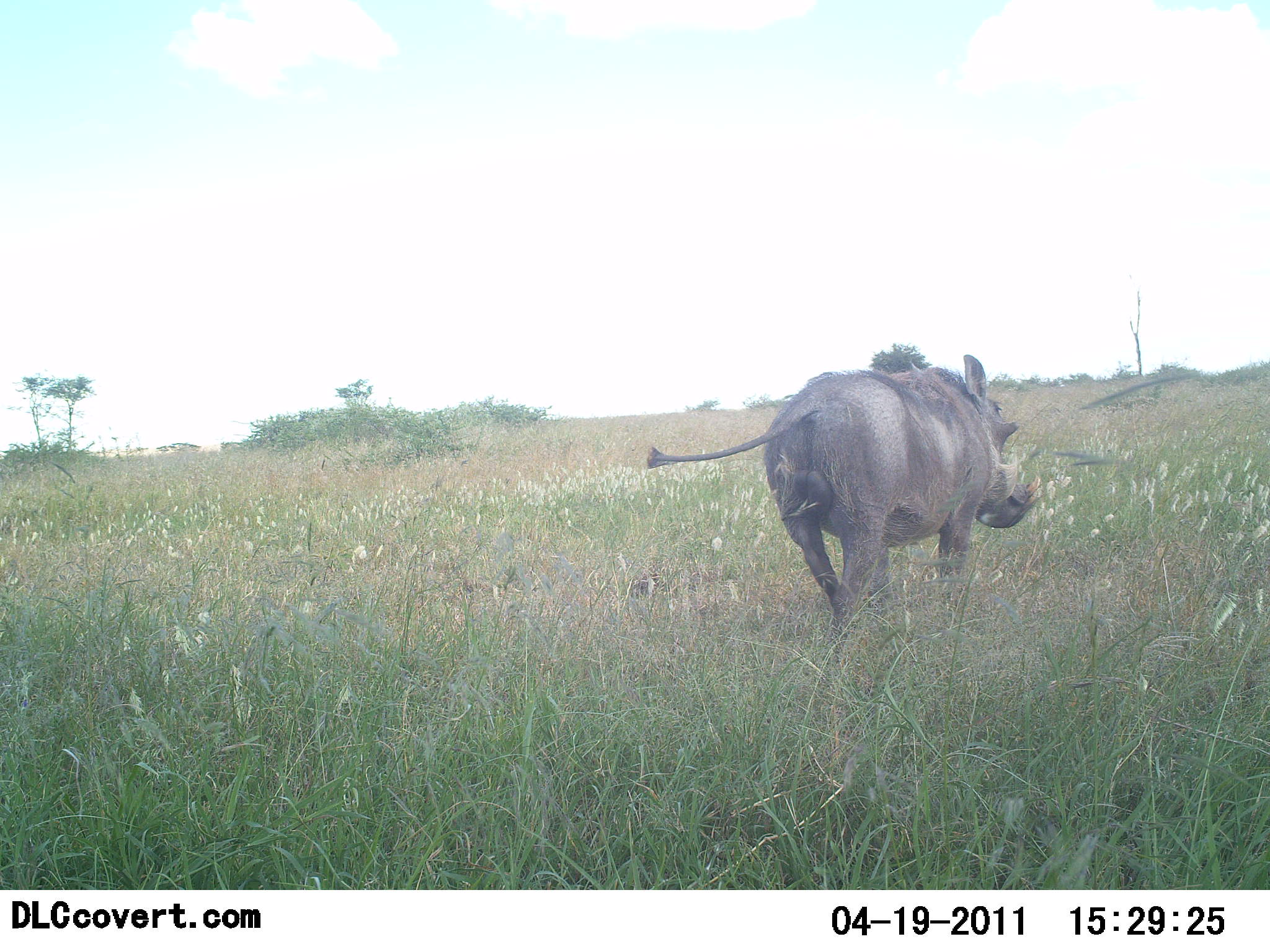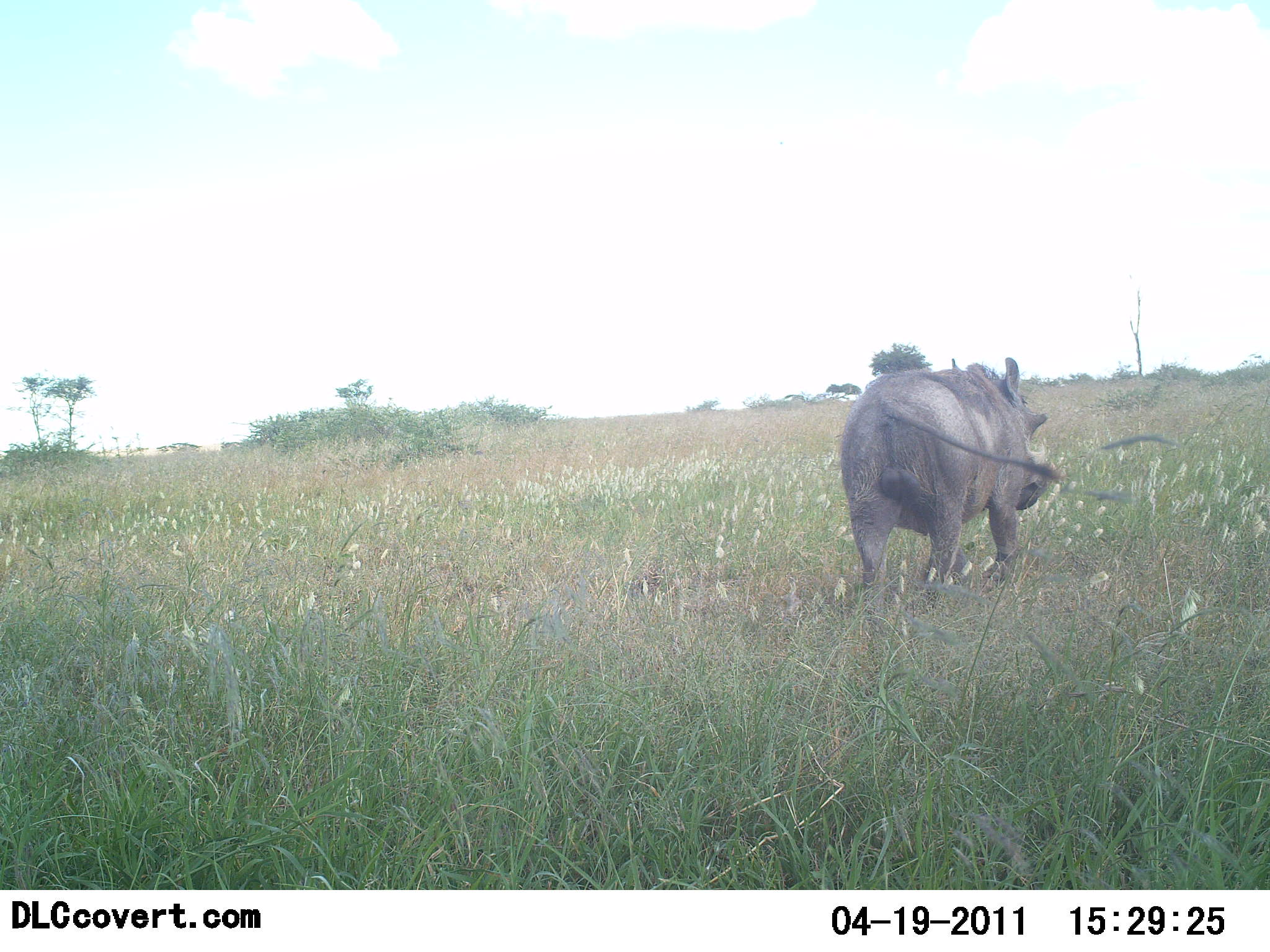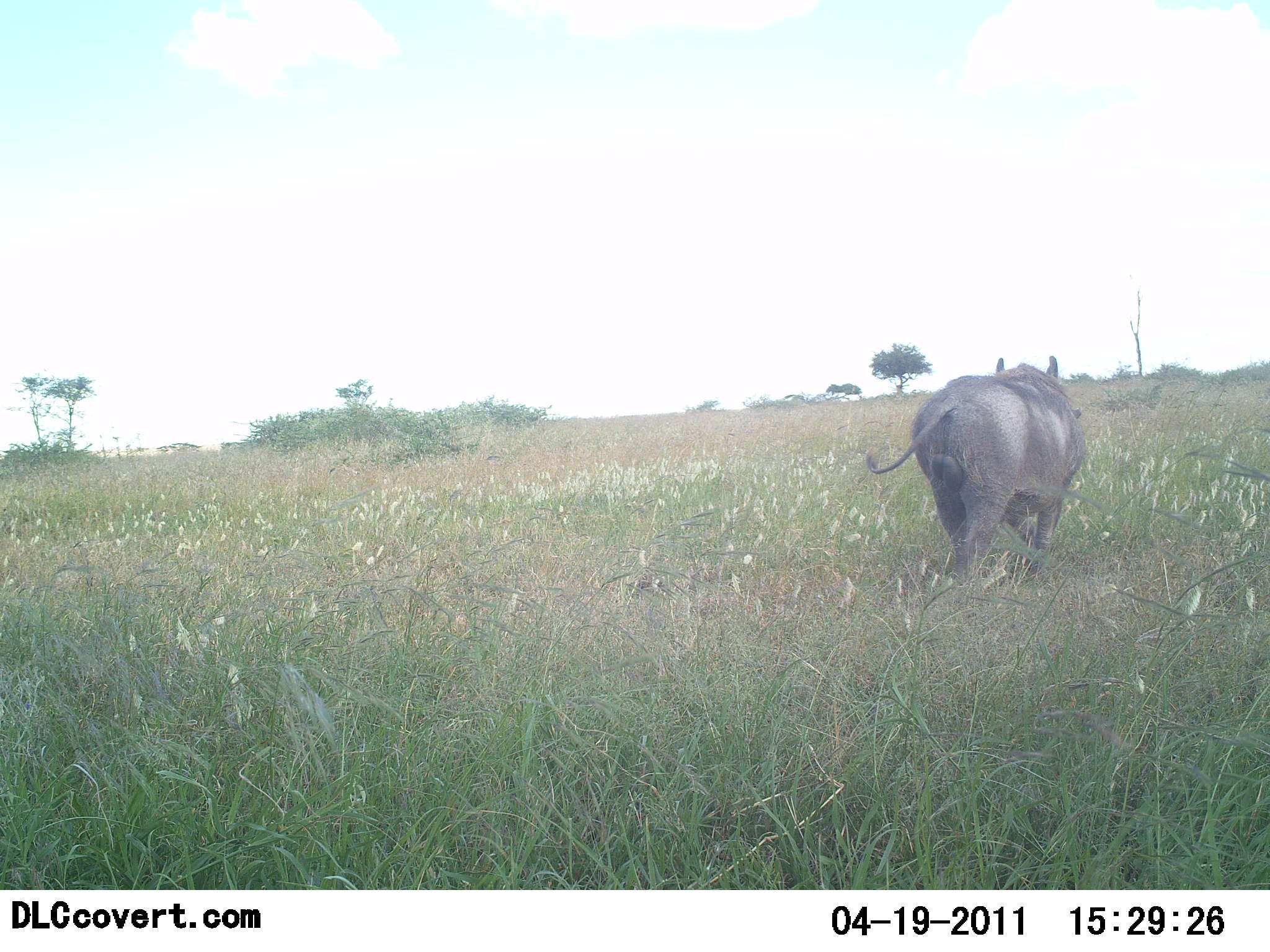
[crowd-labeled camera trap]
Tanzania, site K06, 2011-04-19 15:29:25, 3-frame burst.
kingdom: Animalia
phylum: Chordata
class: Mammalia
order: Artiodactyla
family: Suidae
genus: Phacochoerus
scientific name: Phacochoerus africanus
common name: warthog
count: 1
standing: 0%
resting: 0%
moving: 100%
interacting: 0%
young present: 0%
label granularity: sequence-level